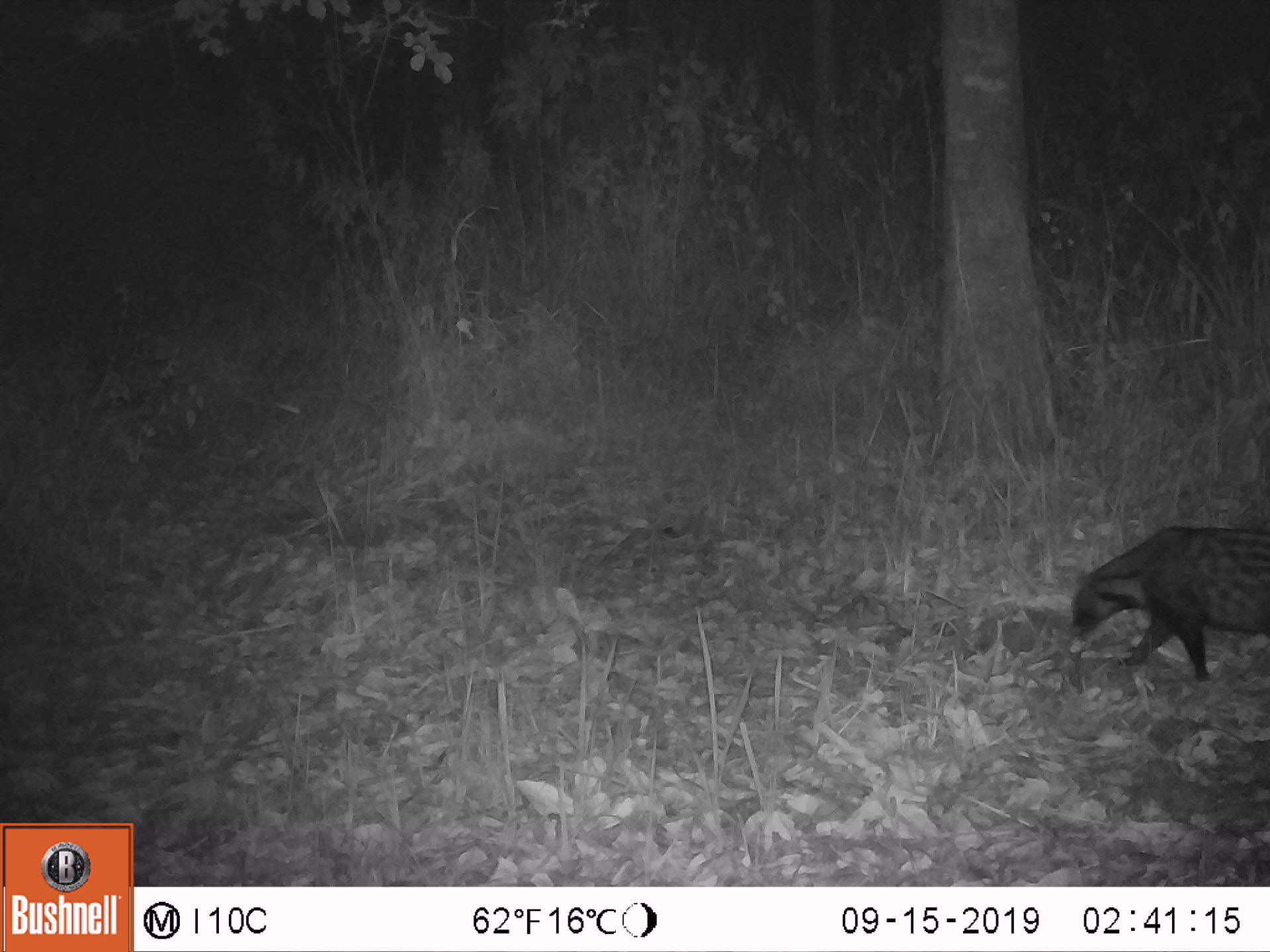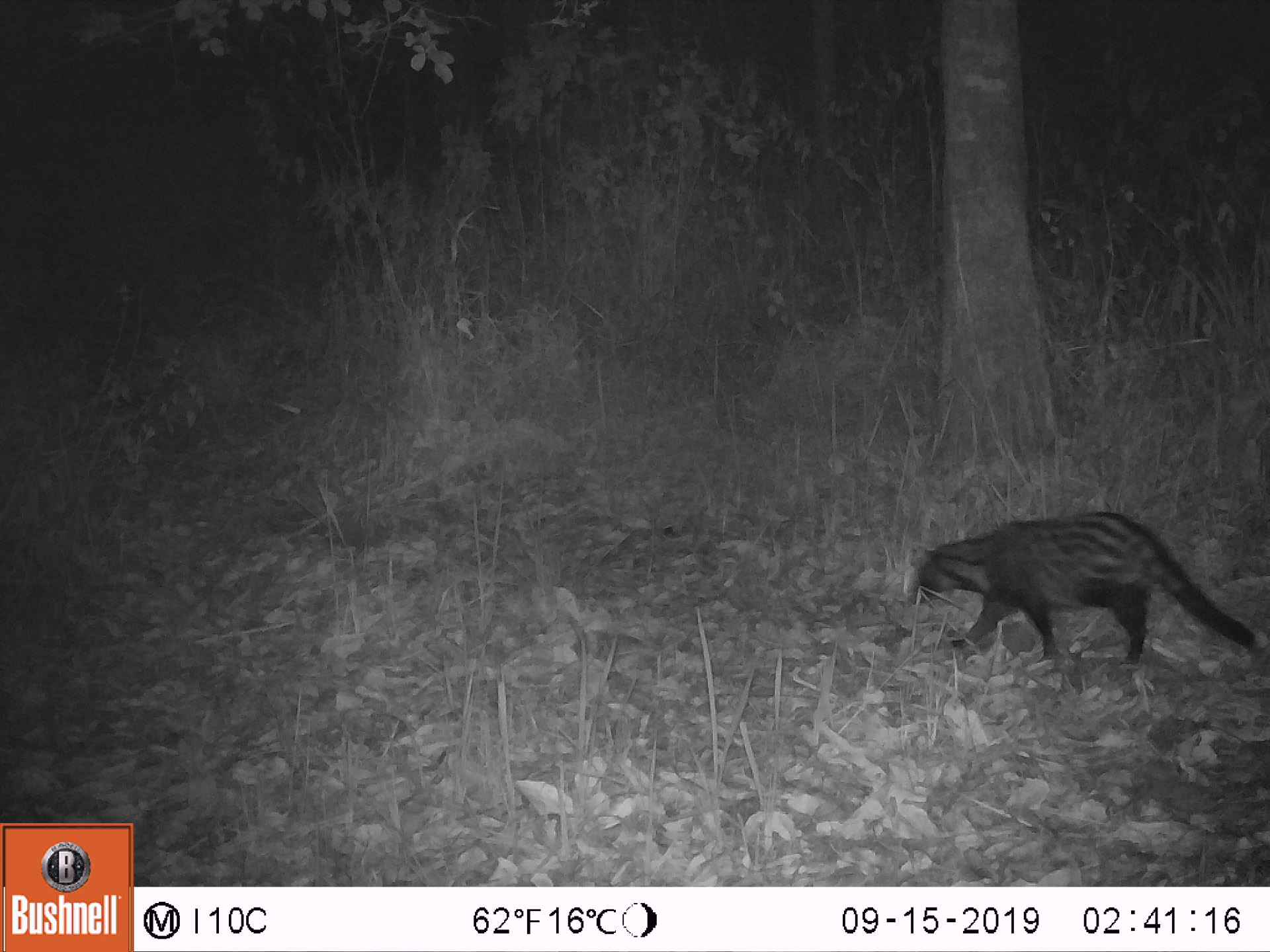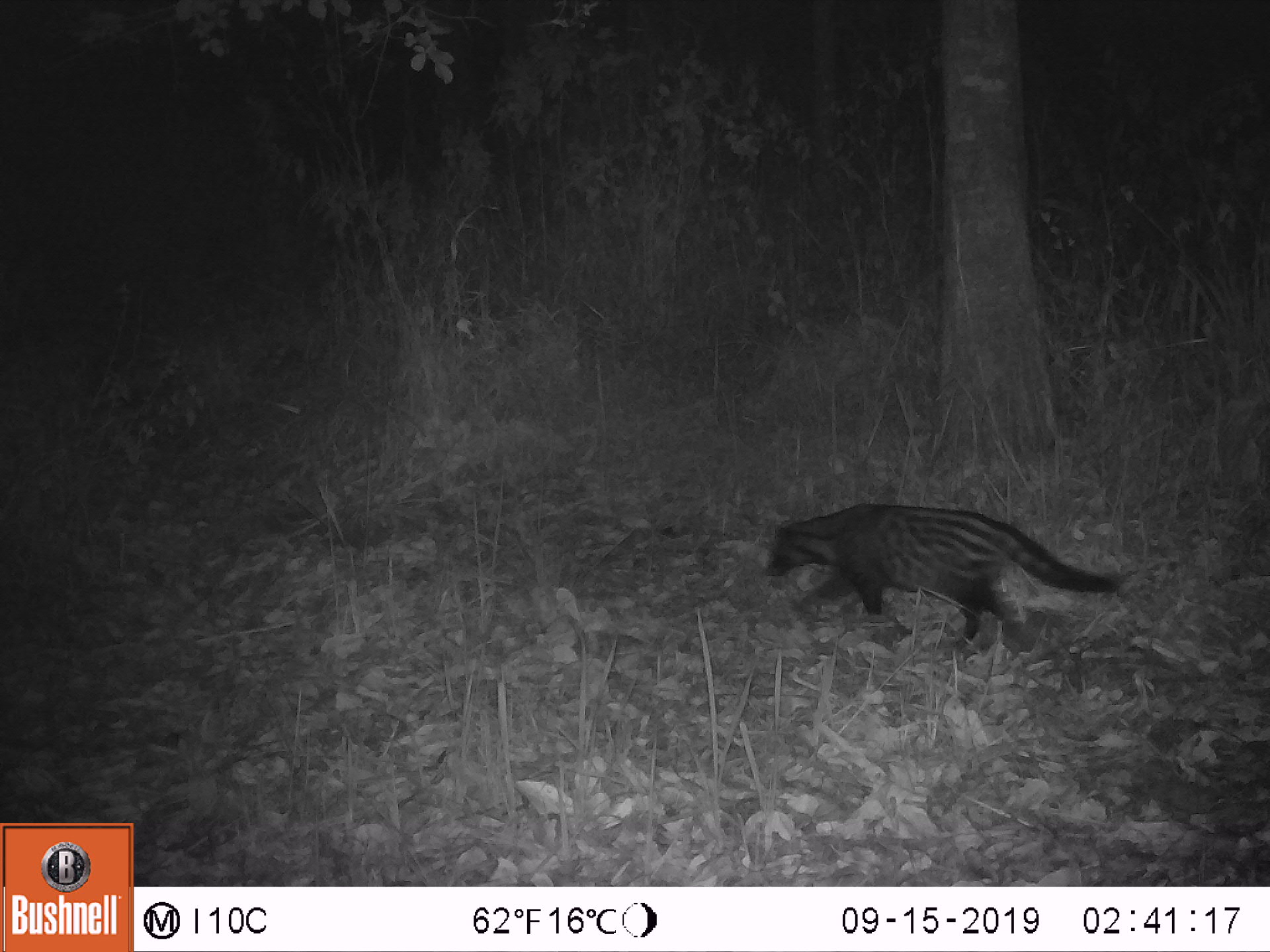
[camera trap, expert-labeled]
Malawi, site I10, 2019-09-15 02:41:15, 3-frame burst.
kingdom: Animalia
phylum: Chordata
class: Mammalia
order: Carnivora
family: Viverridae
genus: Civettictis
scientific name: Civettictis civetta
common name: african civet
African civet (Civettictis civetta), count 1.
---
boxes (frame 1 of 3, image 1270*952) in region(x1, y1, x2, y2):
african civet: region(1066, 523, 1262, 679)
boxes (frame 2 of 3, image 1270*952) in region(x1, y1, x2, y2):
african civet: region(908, 506, 1261, 670)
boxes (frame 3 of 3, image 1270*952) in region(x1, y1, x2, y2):
african civet: region(761, 500, 1126, 650)